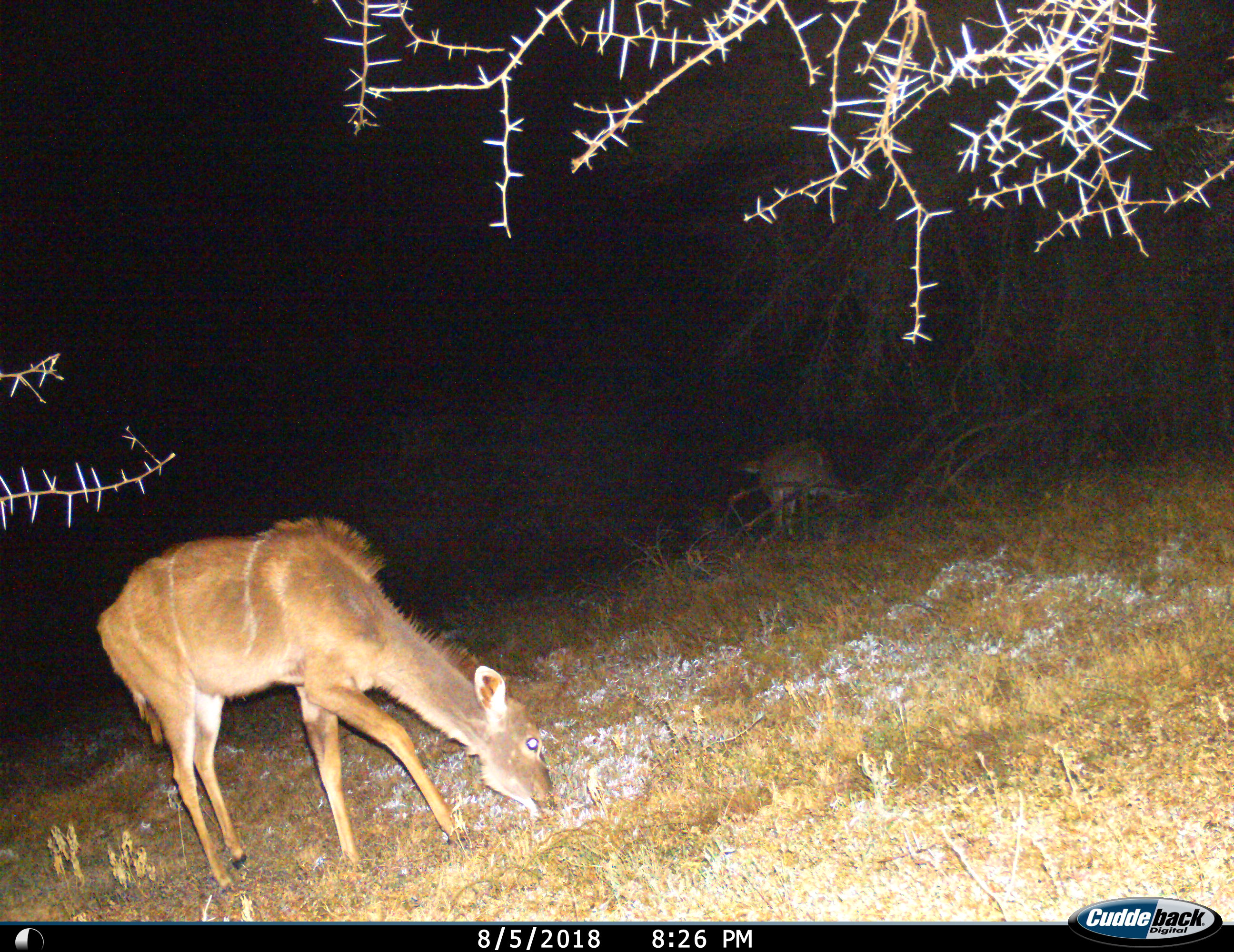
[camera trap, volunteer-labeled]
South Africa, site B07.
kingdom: Animalia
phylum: Chordata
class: Mammalia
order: Artiodactyla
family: Bovidae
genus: Tragelaphus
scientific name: Tragelaphus strepsiceros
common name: greater kudu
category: kudu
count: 2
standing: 33%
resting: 0%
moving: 11%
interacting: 0%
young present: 11%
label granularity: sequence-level